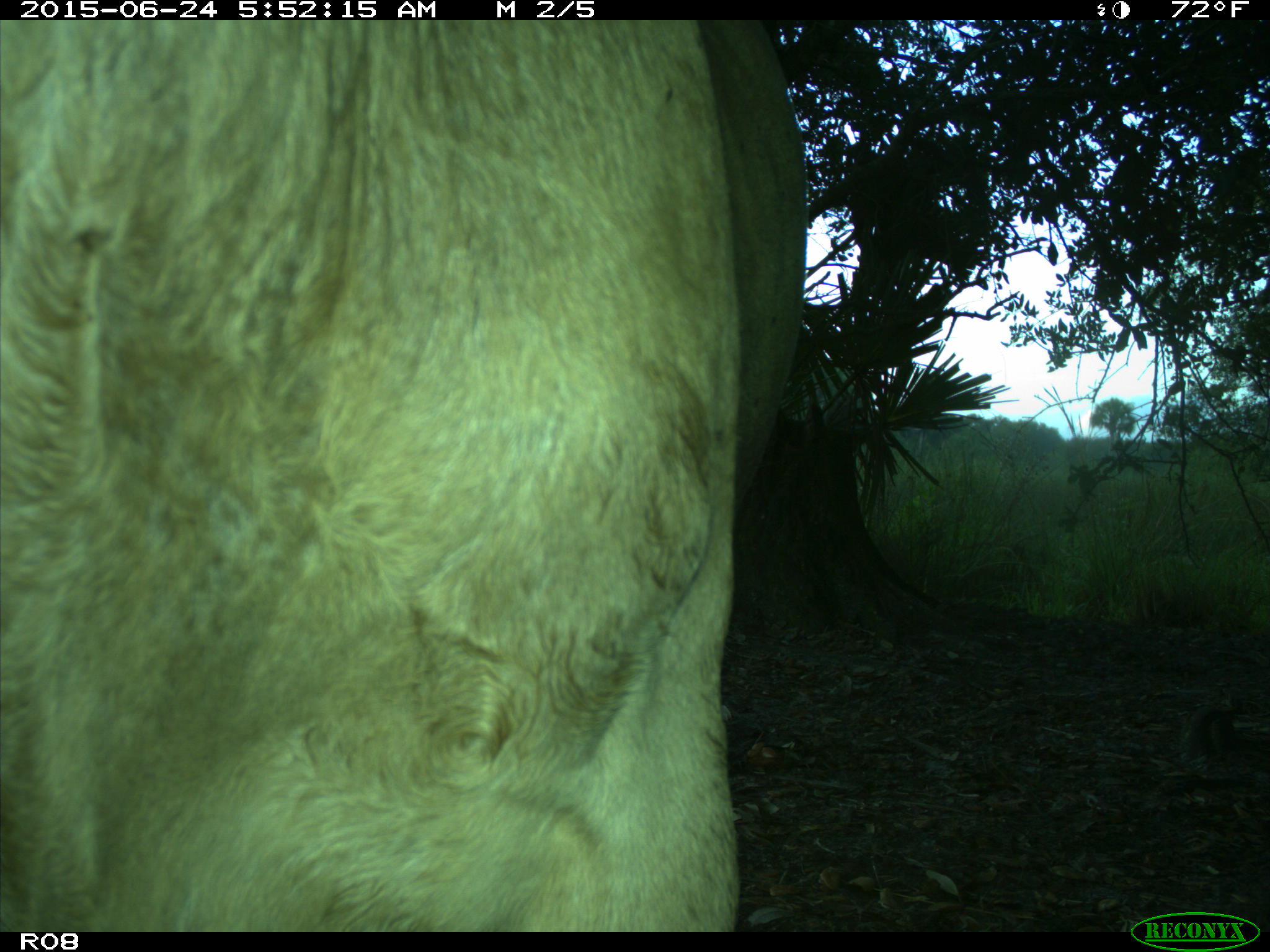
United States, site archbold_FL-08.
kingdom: Animalia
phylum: Chordata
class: Mammalia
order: Artiodactyla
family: Bovidae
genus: Bos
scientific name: Bos taurus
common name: domestic cow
Bos taurus (domestic cow).